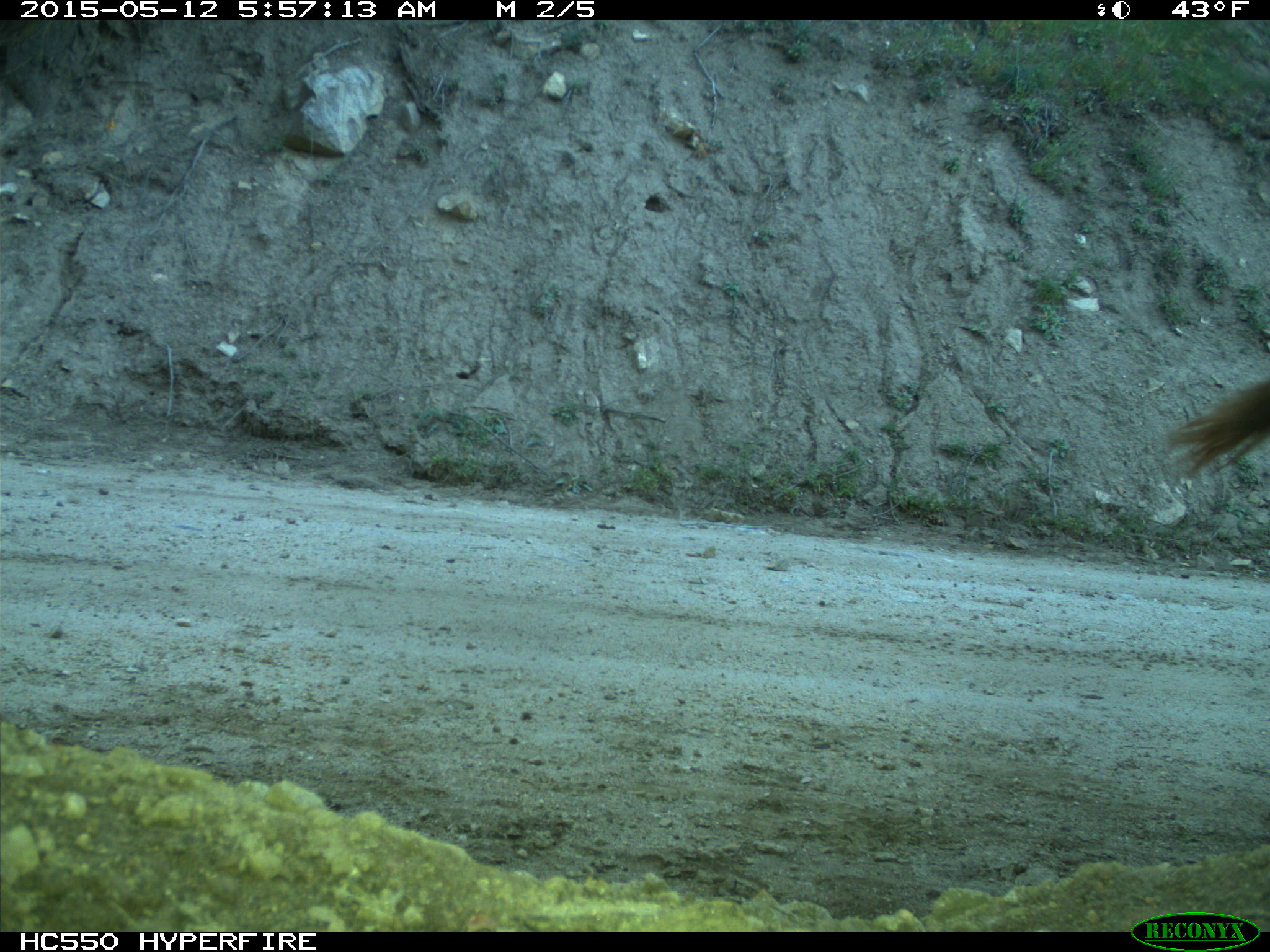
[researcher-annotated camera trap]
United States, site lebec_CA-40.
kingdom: Animalia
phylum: Chordata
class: Mammalia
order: Artiodactyla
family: Bovidae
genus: Bos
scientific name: Bos taurus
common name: domestic cow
Bos taurus (domestic cow).